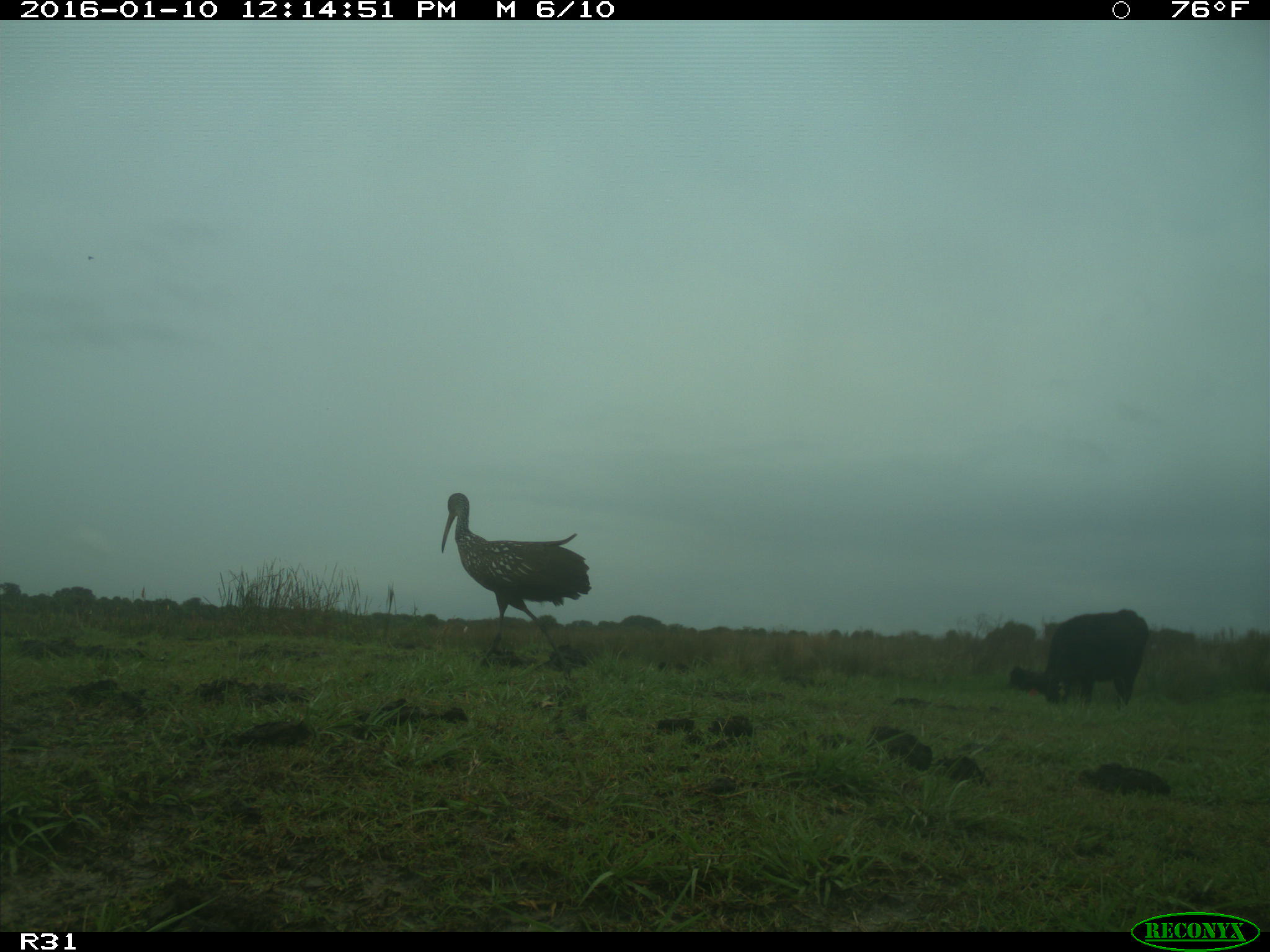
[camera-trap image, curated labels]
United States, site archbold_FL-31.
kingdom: Animalia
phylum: Chordata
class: Mammalia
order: Artiodactyla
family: Bovidae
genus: Bos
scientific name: Bos taurus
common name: domestic cow